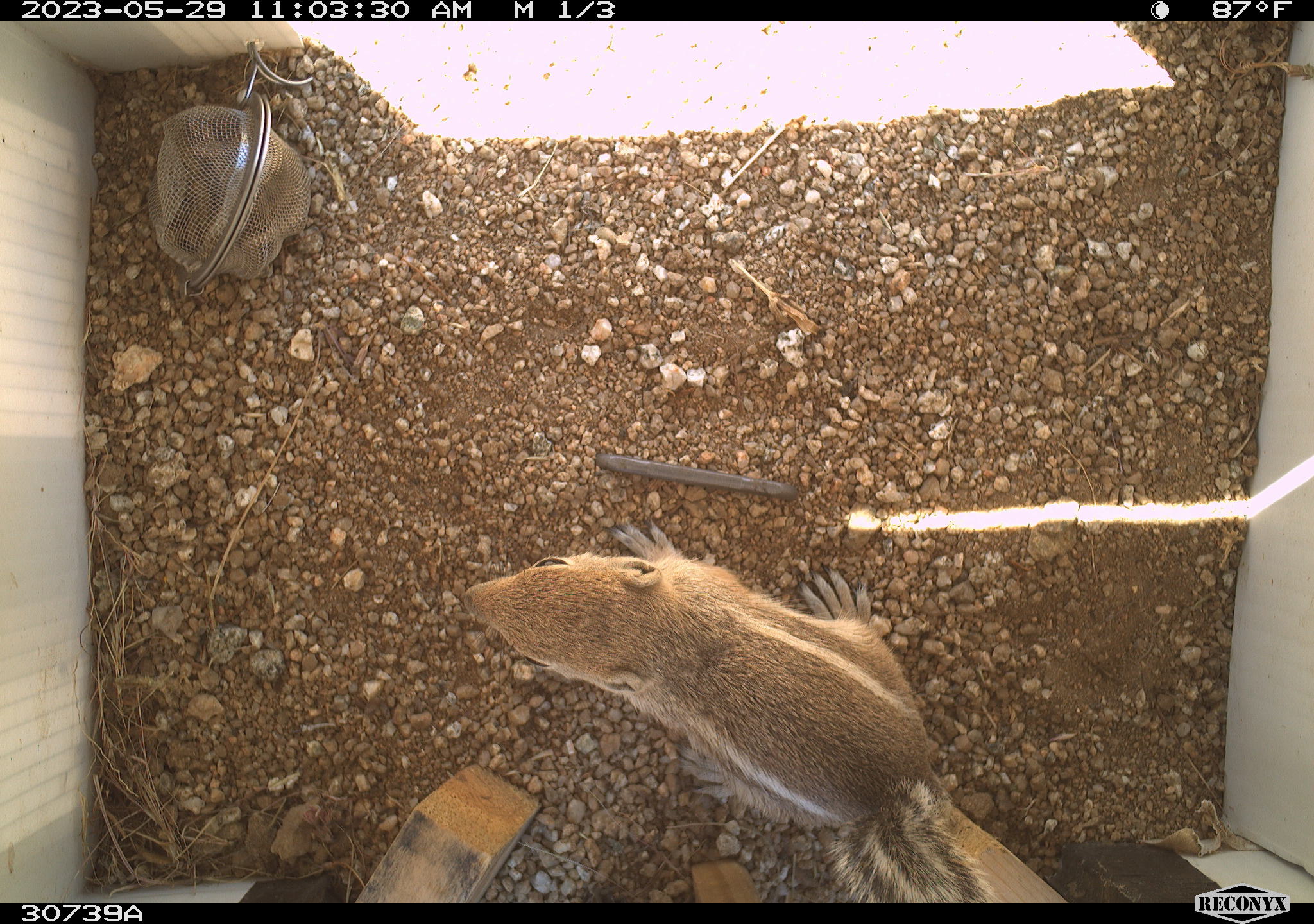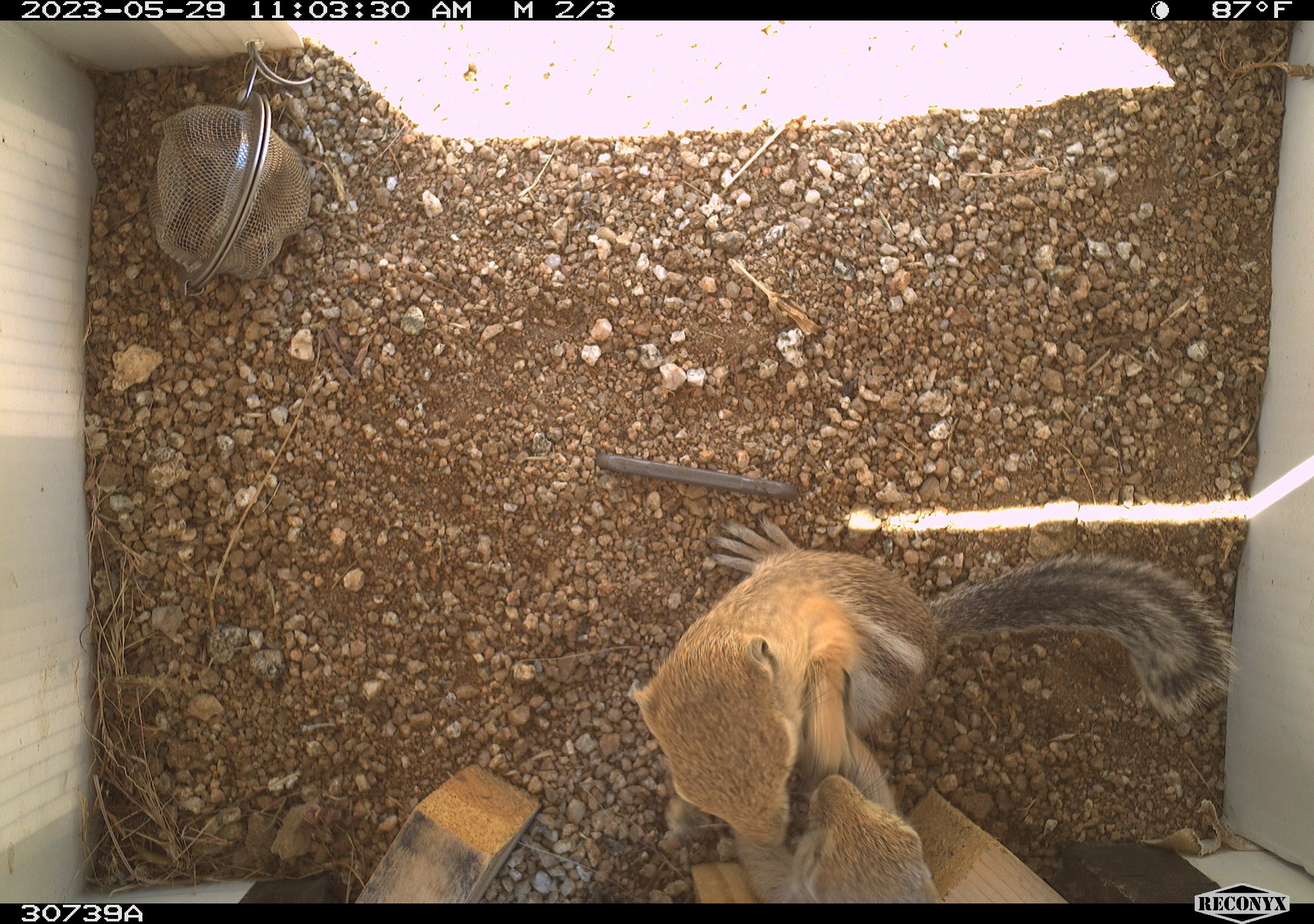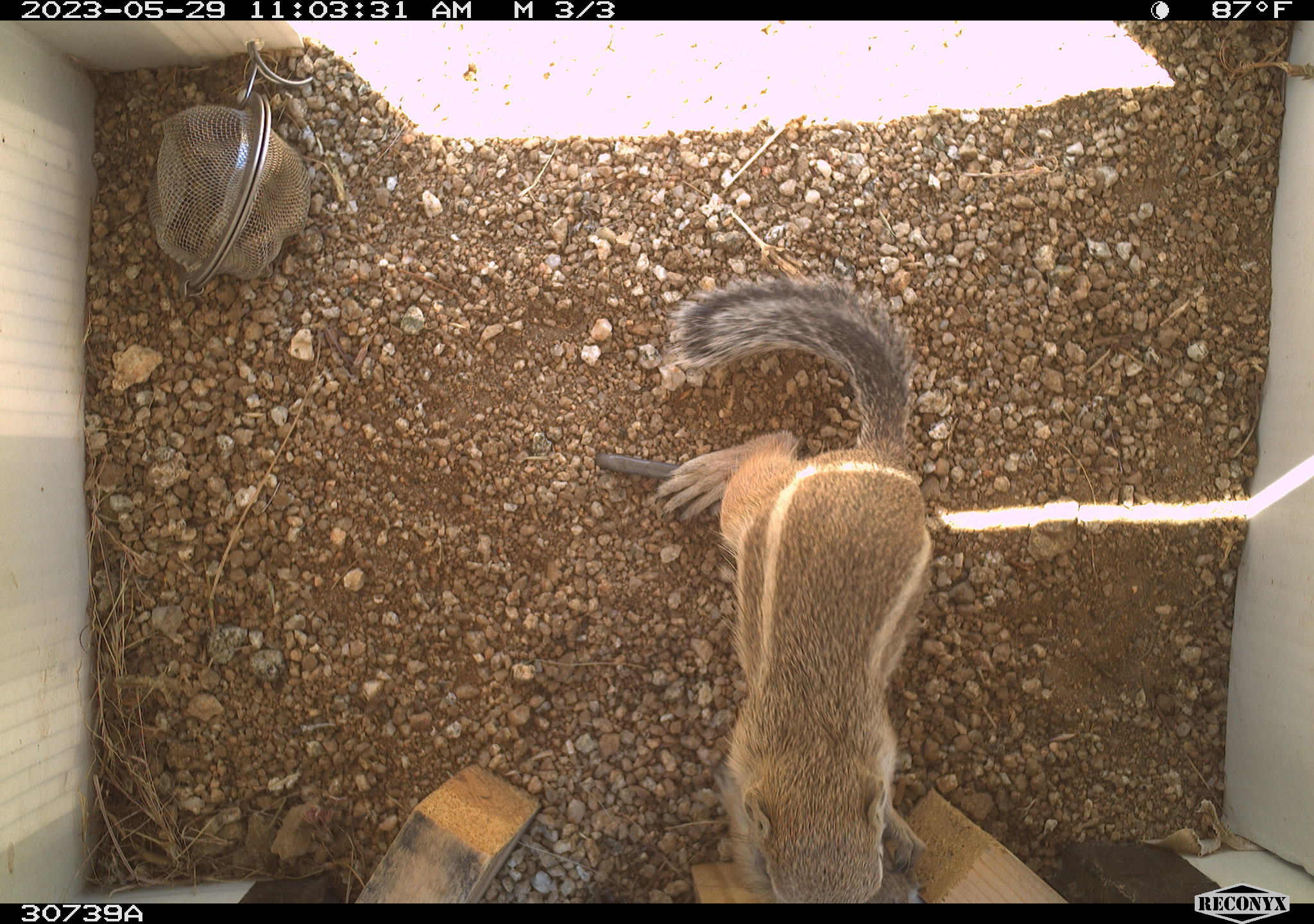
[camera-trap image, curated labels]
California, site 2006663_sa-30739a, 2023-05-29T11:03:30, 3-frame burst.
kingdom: Animalia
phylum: Chordata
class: Mammalia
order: Rodentia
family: Sciuridae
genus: Ammospermophilus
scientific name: Ammospermophilus leucurus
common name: white-tailed antelope squirrel